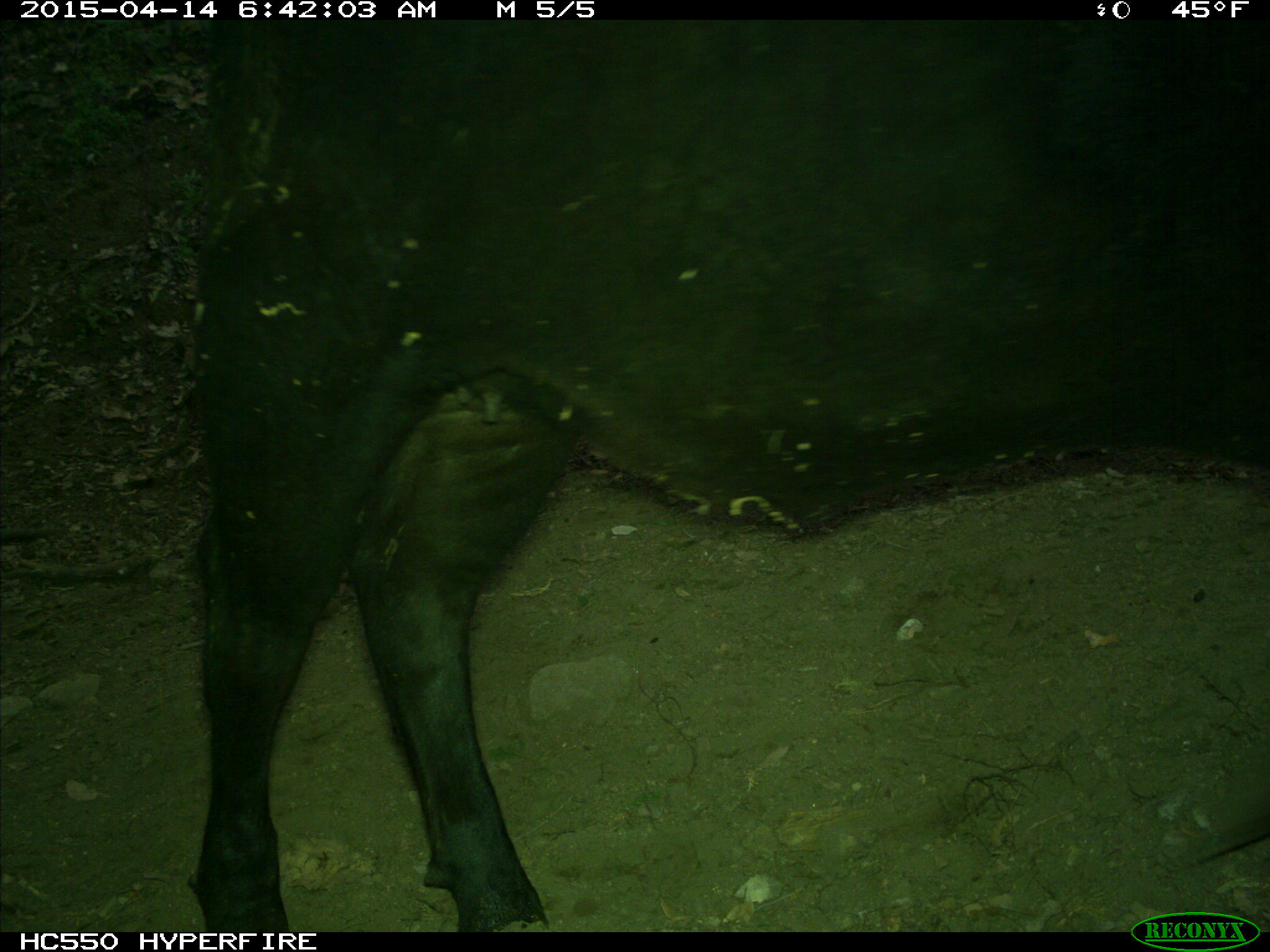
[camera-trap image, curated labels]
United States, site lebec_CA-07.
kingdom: Animalia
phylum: Chordata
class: Mammalia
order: Artiodactyla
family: Bovidae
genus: Bos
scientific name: Bos taurus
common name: domestic cow